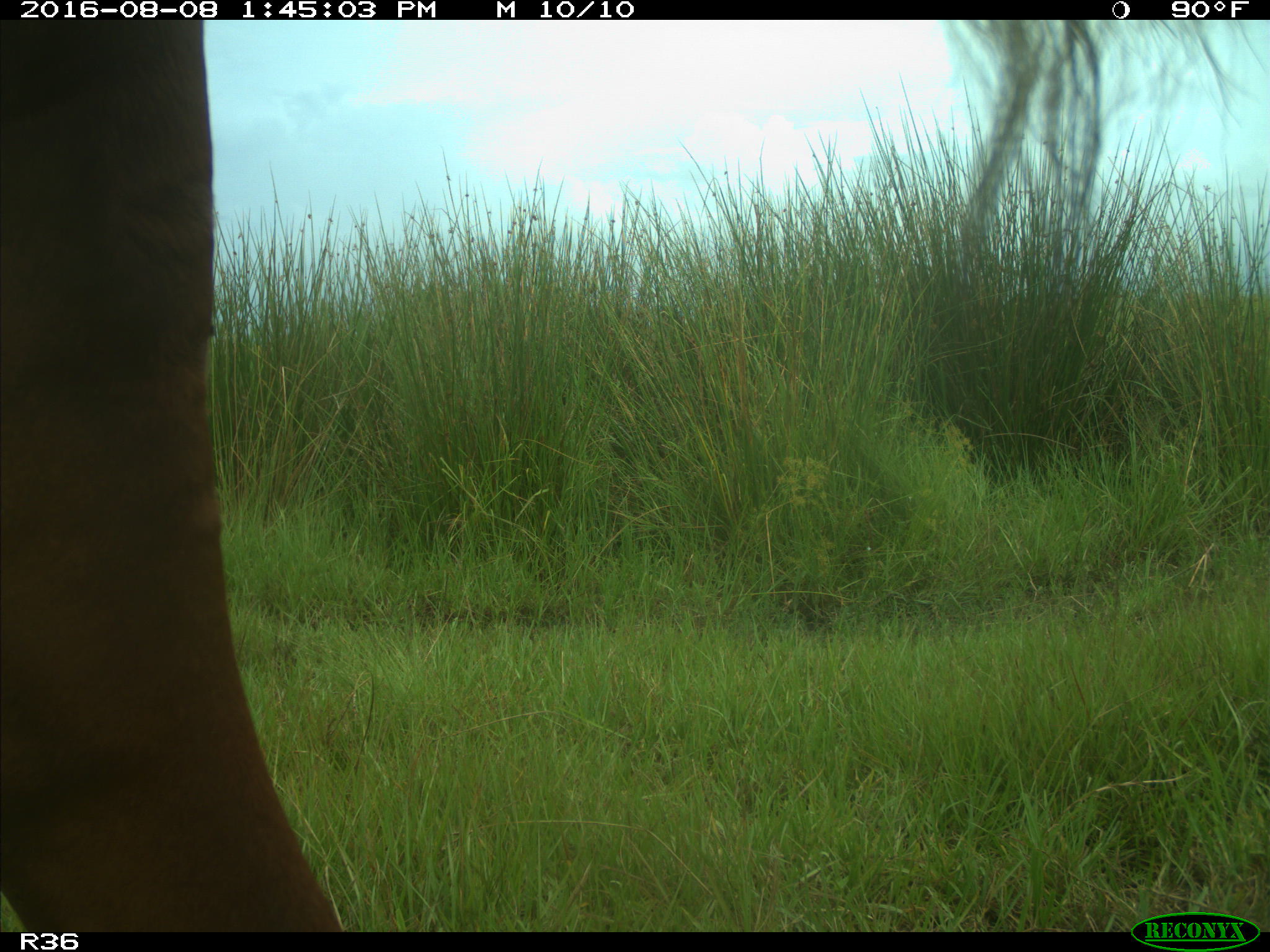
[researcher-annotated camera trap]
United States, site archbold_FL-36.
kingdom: Animalia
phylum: Chordata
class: Mammalia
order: Artiodactyla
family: Bovidae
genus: Bos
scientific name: Bos taurus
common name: domestic cow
Bos taurus (domestic cow).